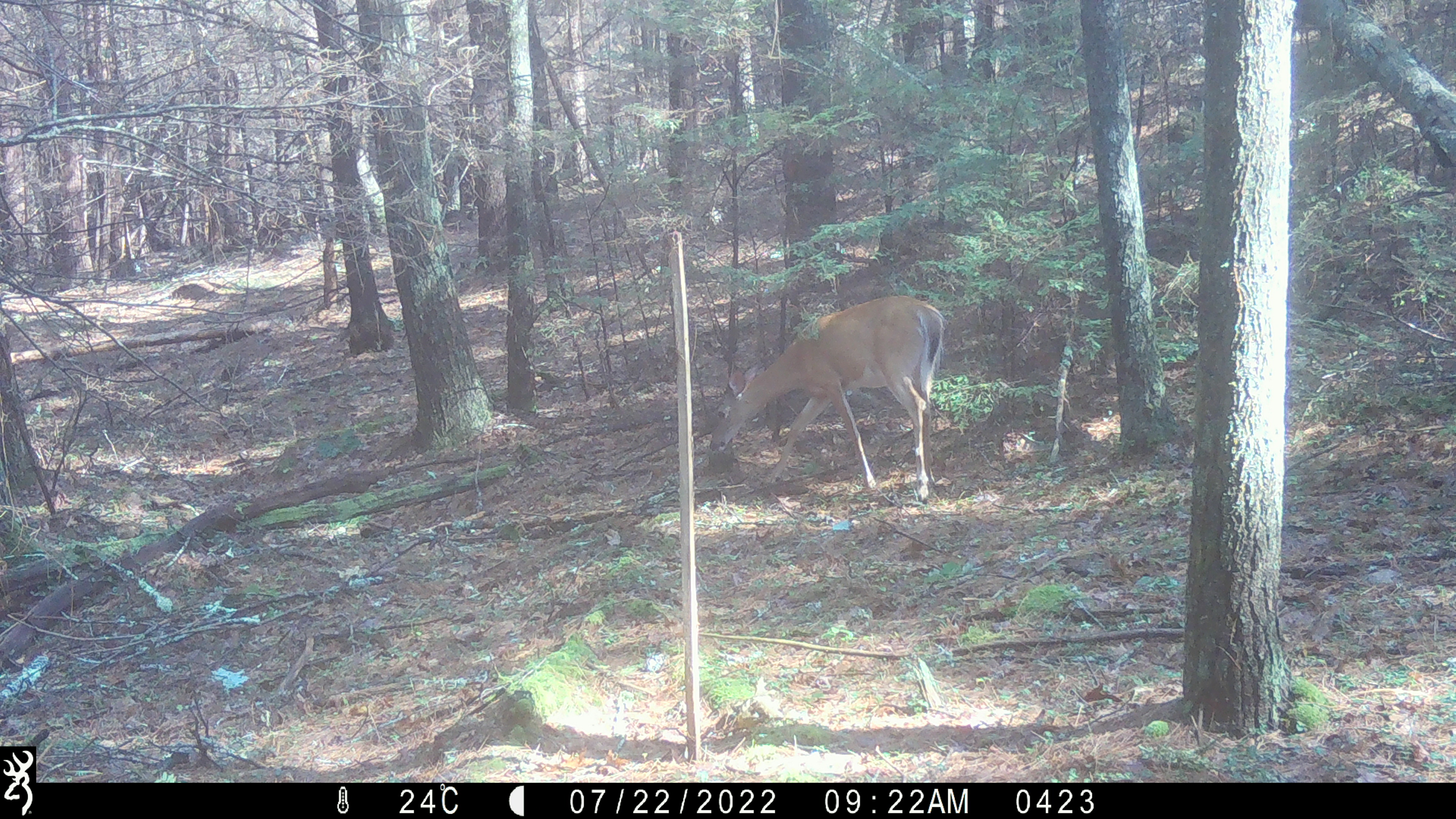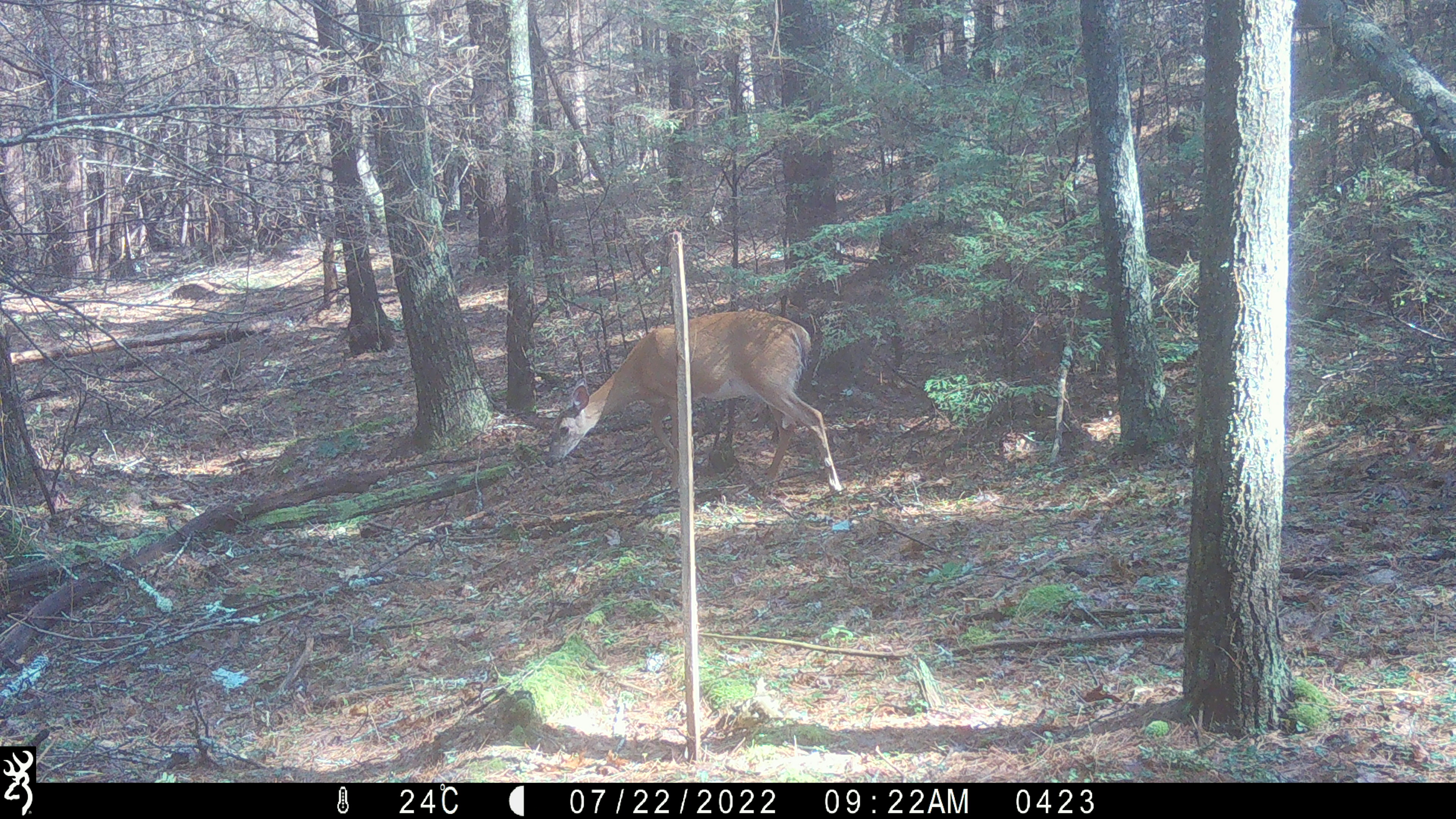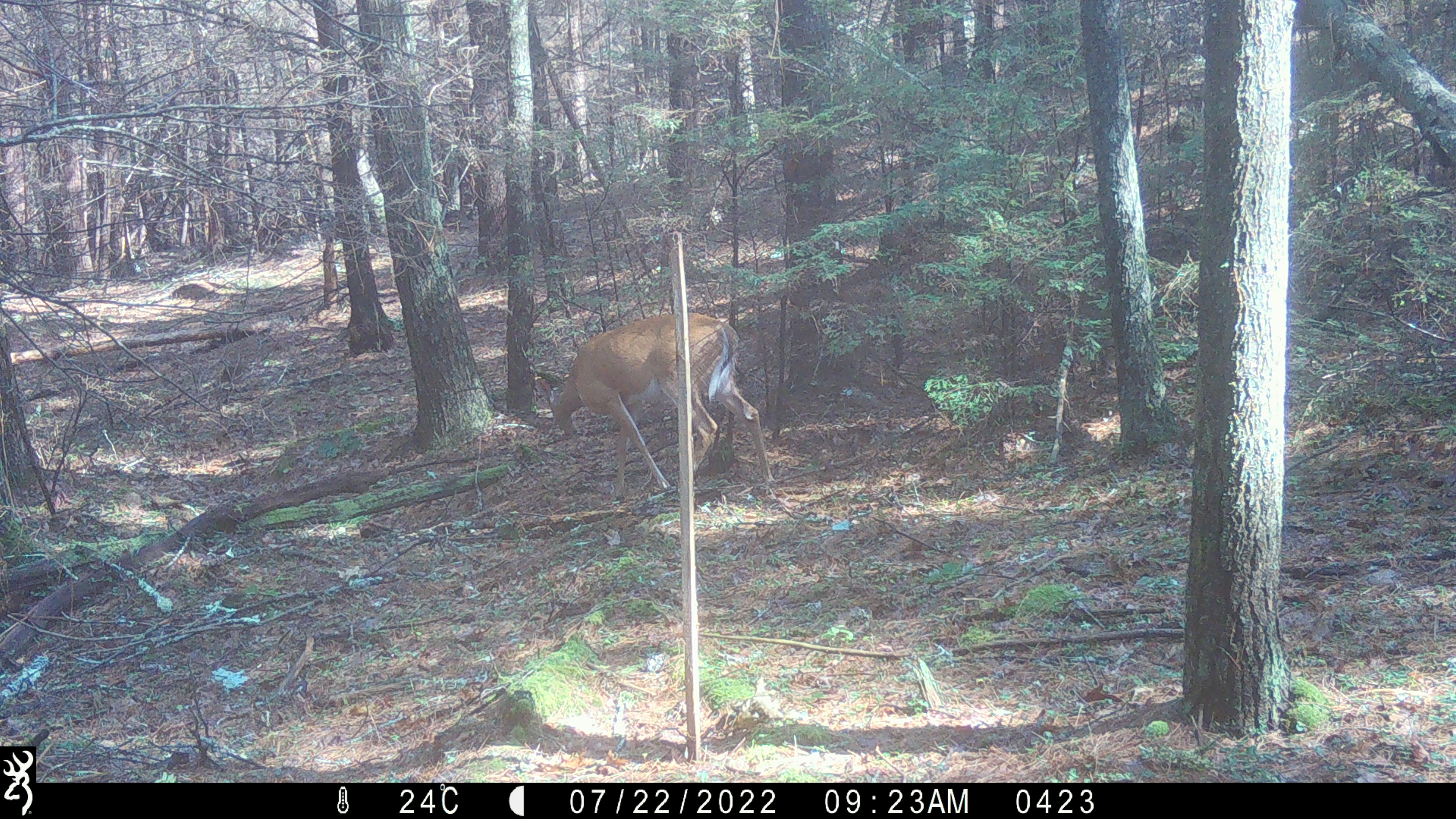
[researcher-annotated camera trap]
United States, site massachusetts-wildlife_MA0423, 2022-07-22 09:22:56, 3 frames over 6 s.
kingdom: Animalia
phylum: Chordata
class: Mammalia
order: Artiodactyla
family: Cervidae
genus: Odocoileus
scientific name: Odocoileus virginianus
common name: white-tailed deer